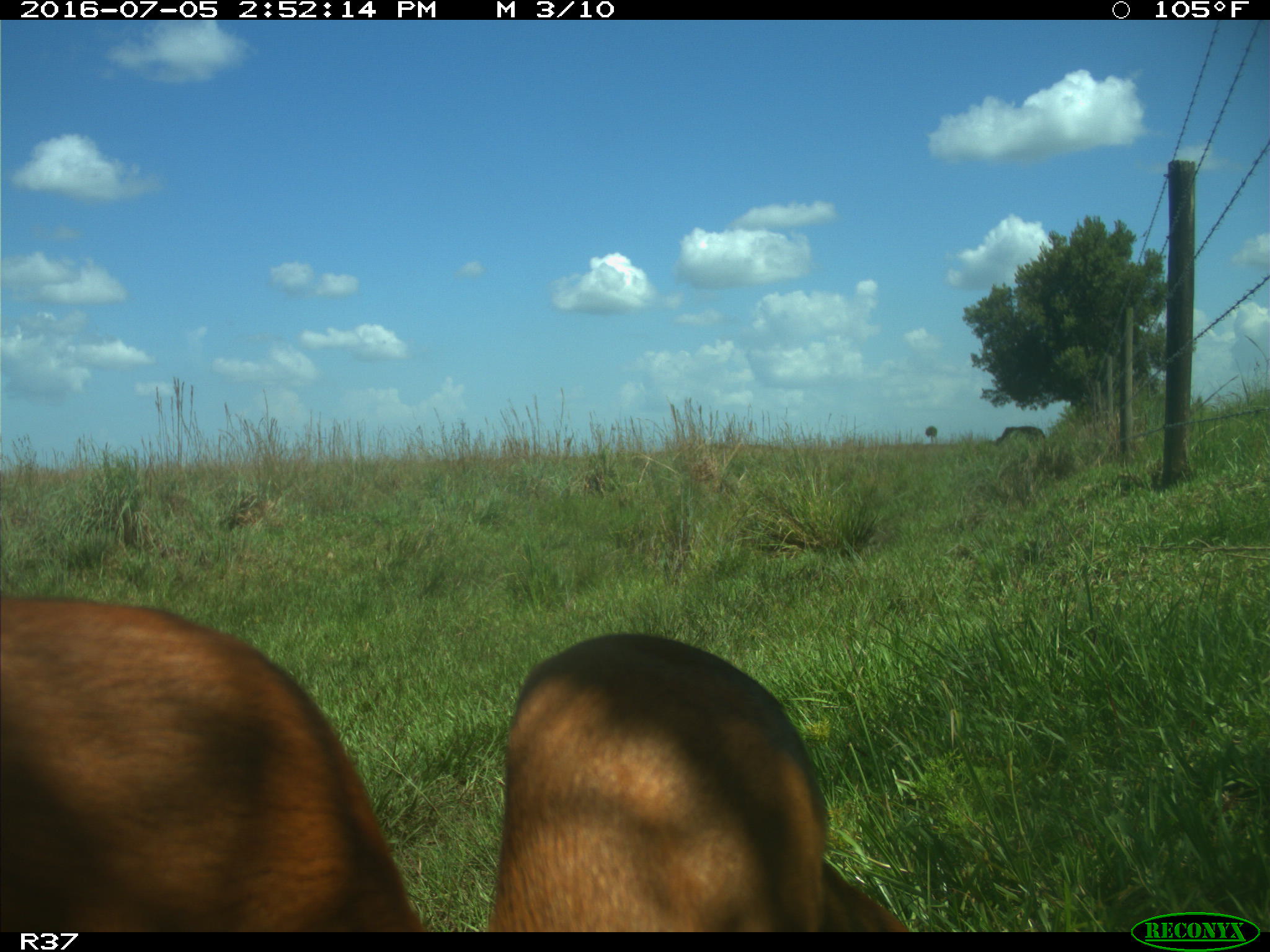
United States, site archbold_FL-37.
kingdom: Animalia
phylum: Chordata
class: Mammalia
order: Artiodactyla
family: Bovidae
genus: Bos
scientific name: Bos taurus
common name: domestic cow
Bos taurus (domestic cow).